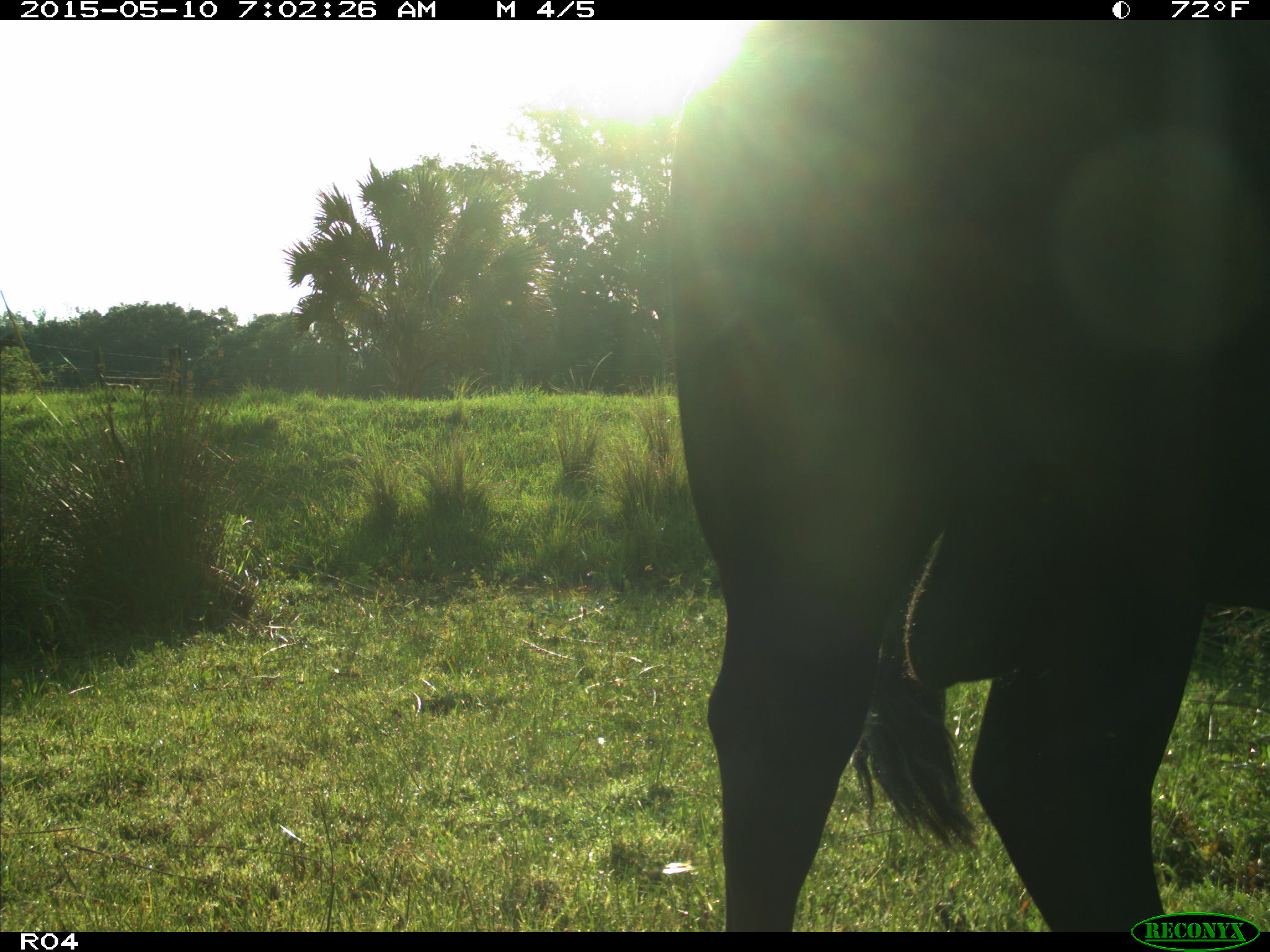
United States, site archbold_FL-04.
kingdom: Animalia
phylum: Chordata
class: Mammalia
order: Artiodactyla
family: Bovidae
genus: Bos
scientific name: Bos taurus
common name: domestic cow